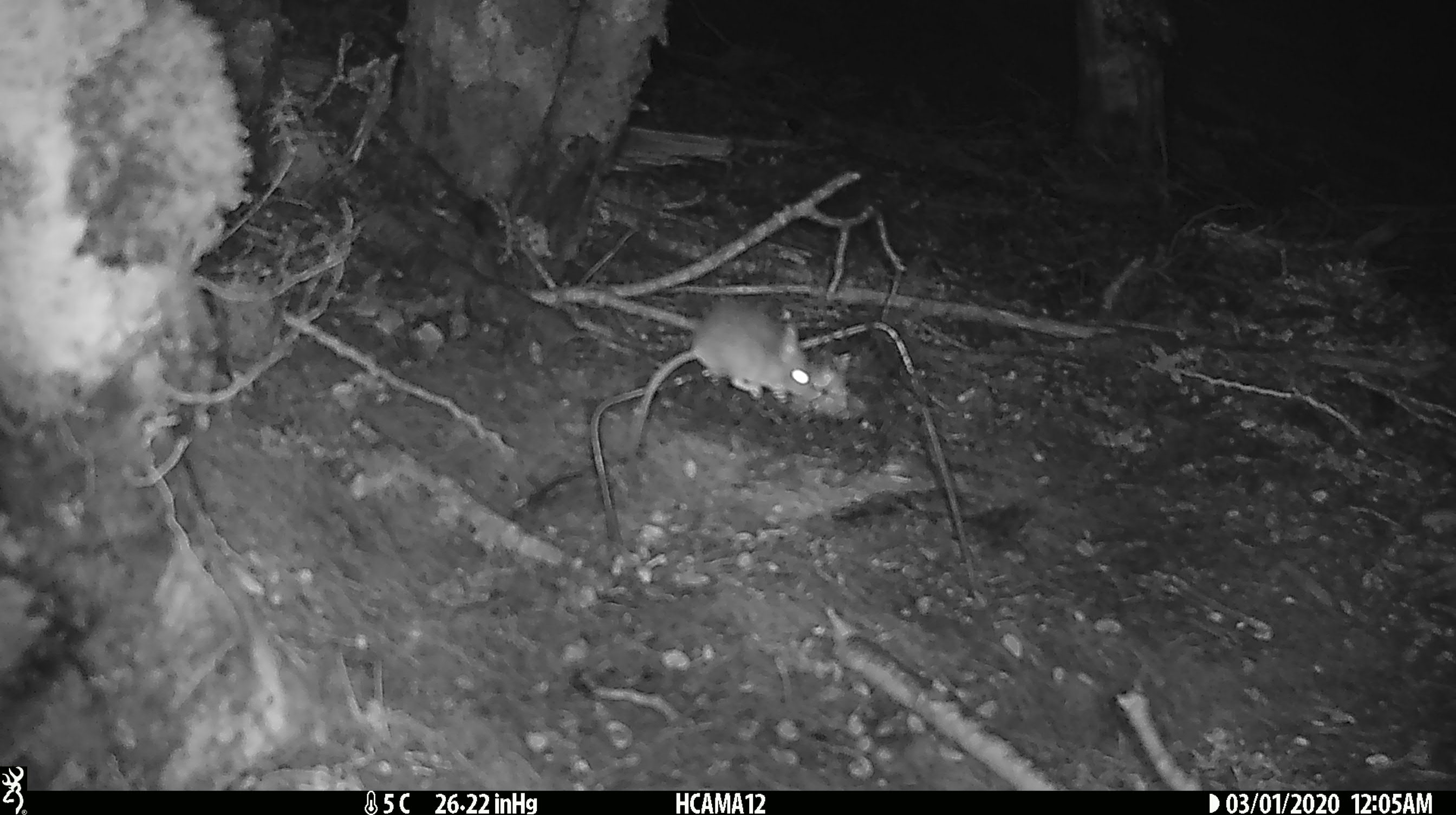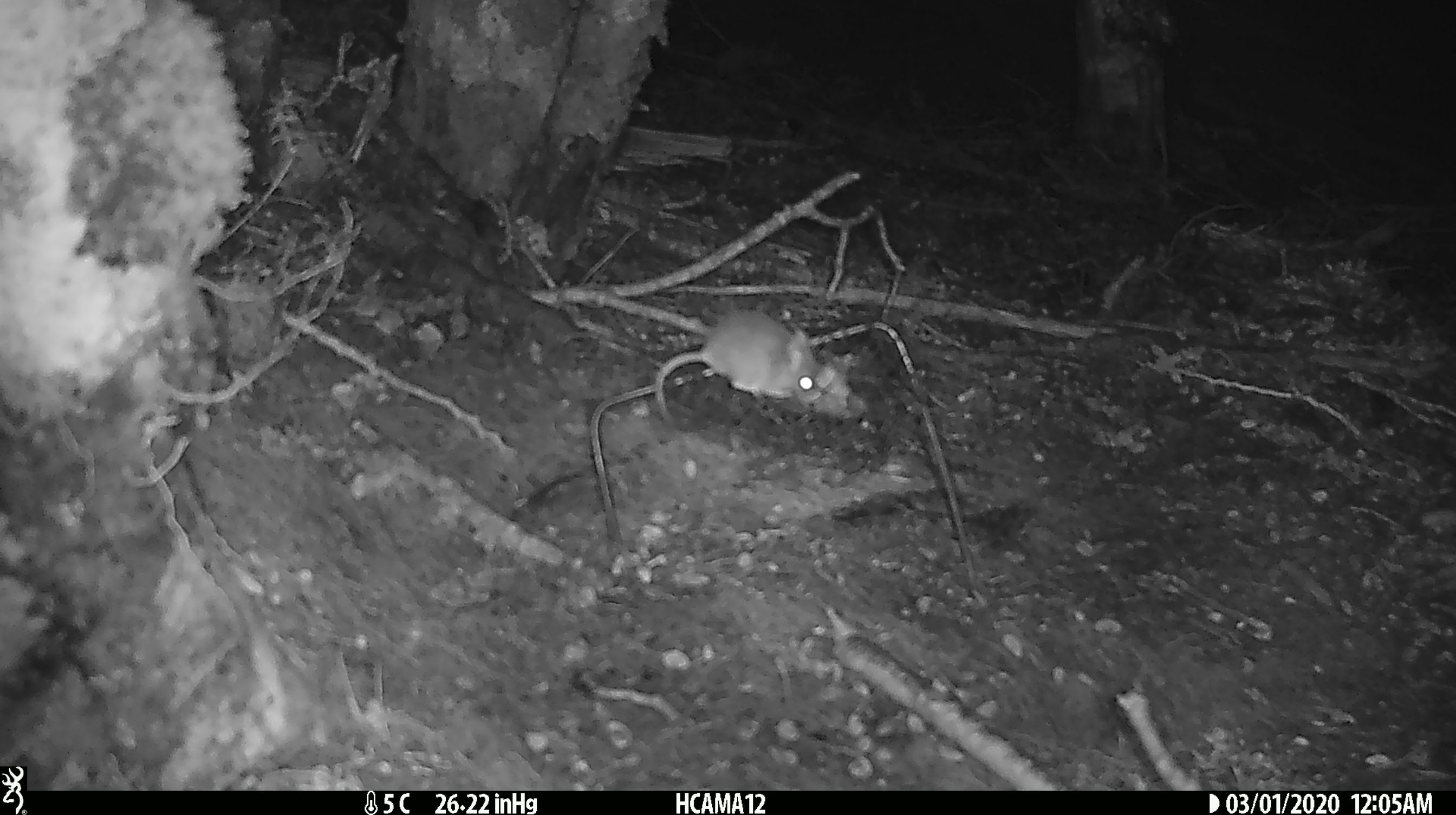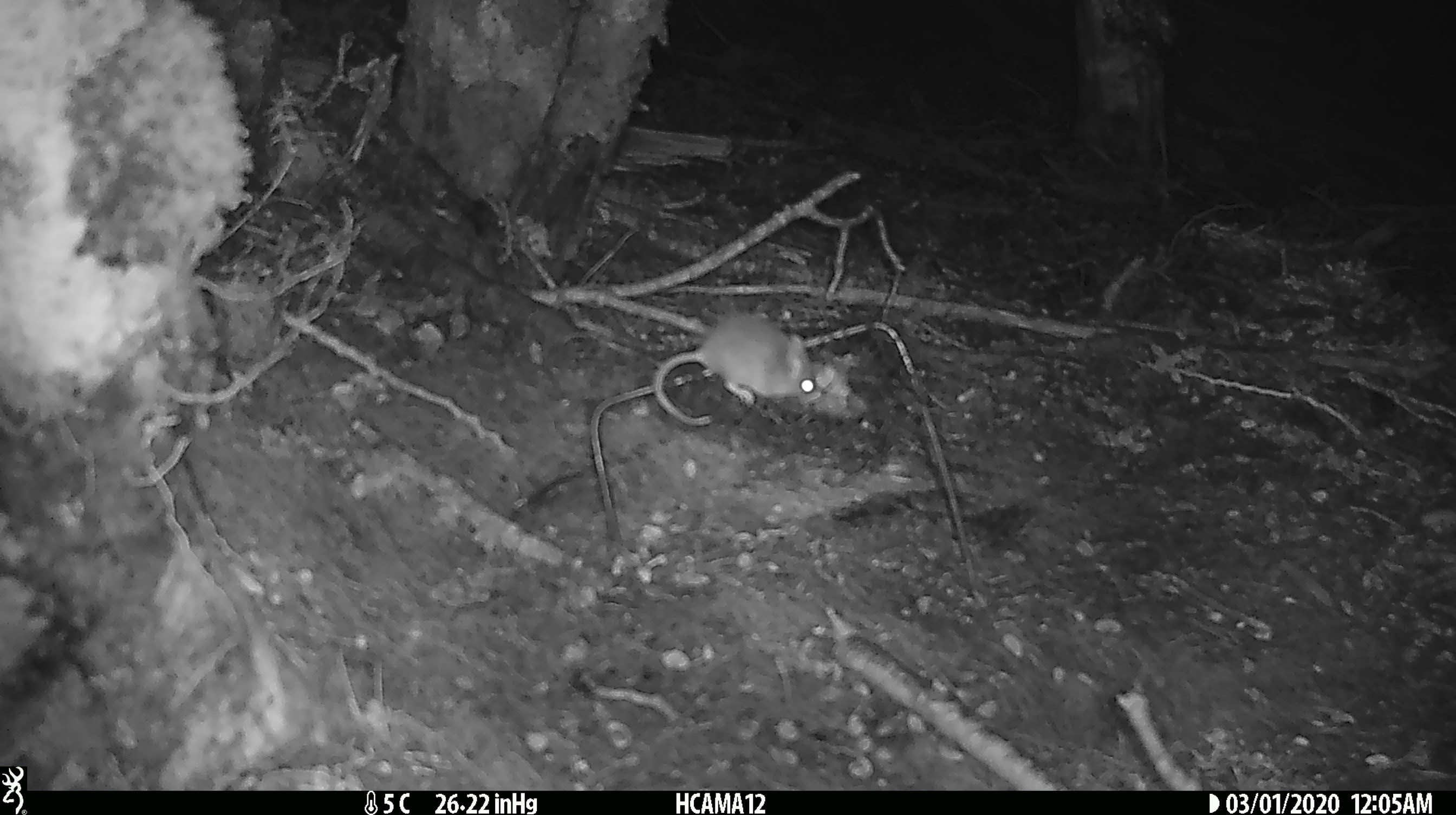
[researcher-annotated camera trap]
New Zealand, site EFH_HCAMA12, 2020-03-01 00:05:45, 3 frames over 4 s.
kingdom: Animalia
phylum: Chordata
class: Mammalia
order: Rodentia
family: Muridae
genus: Mus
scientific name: Mus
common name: mouse